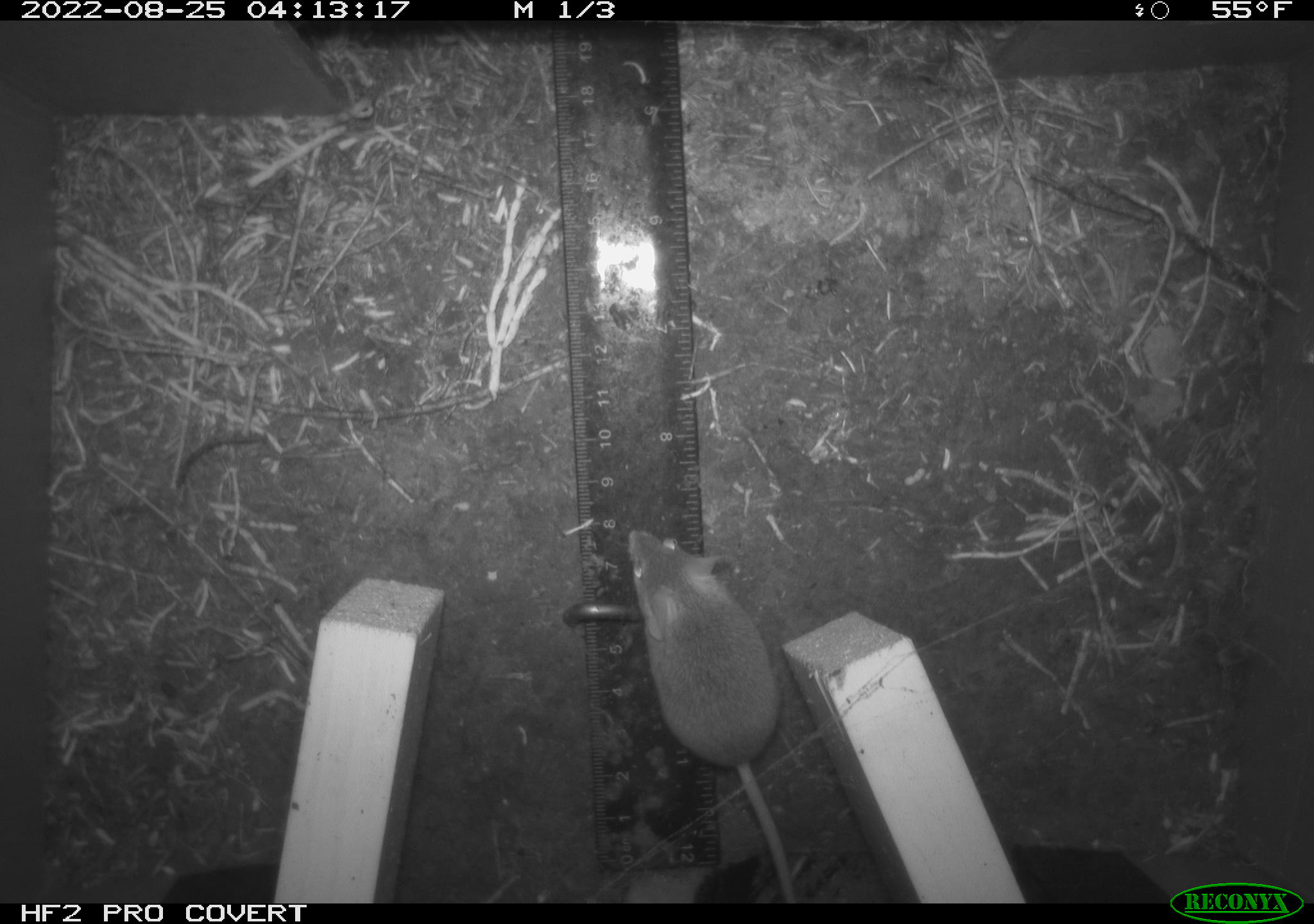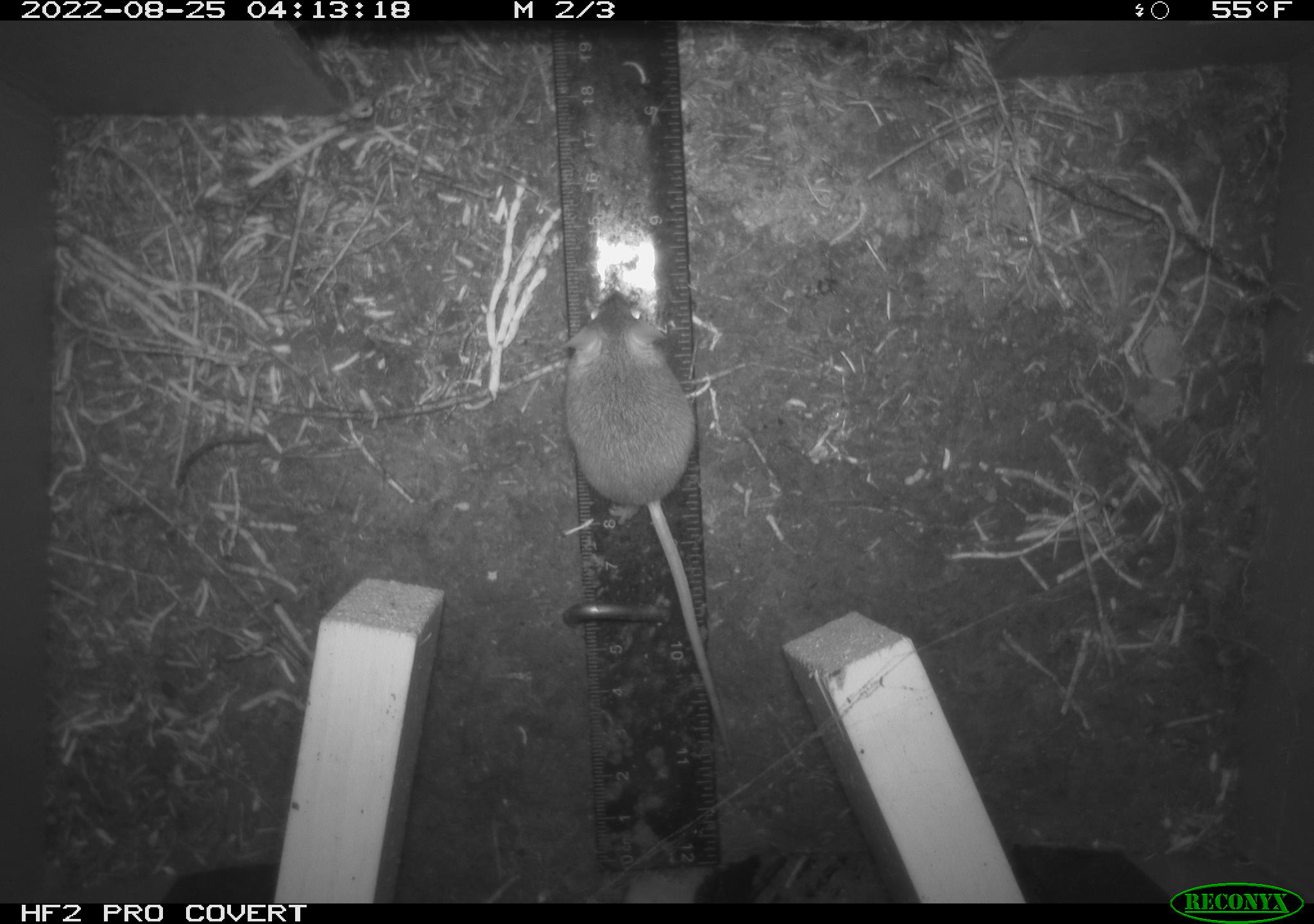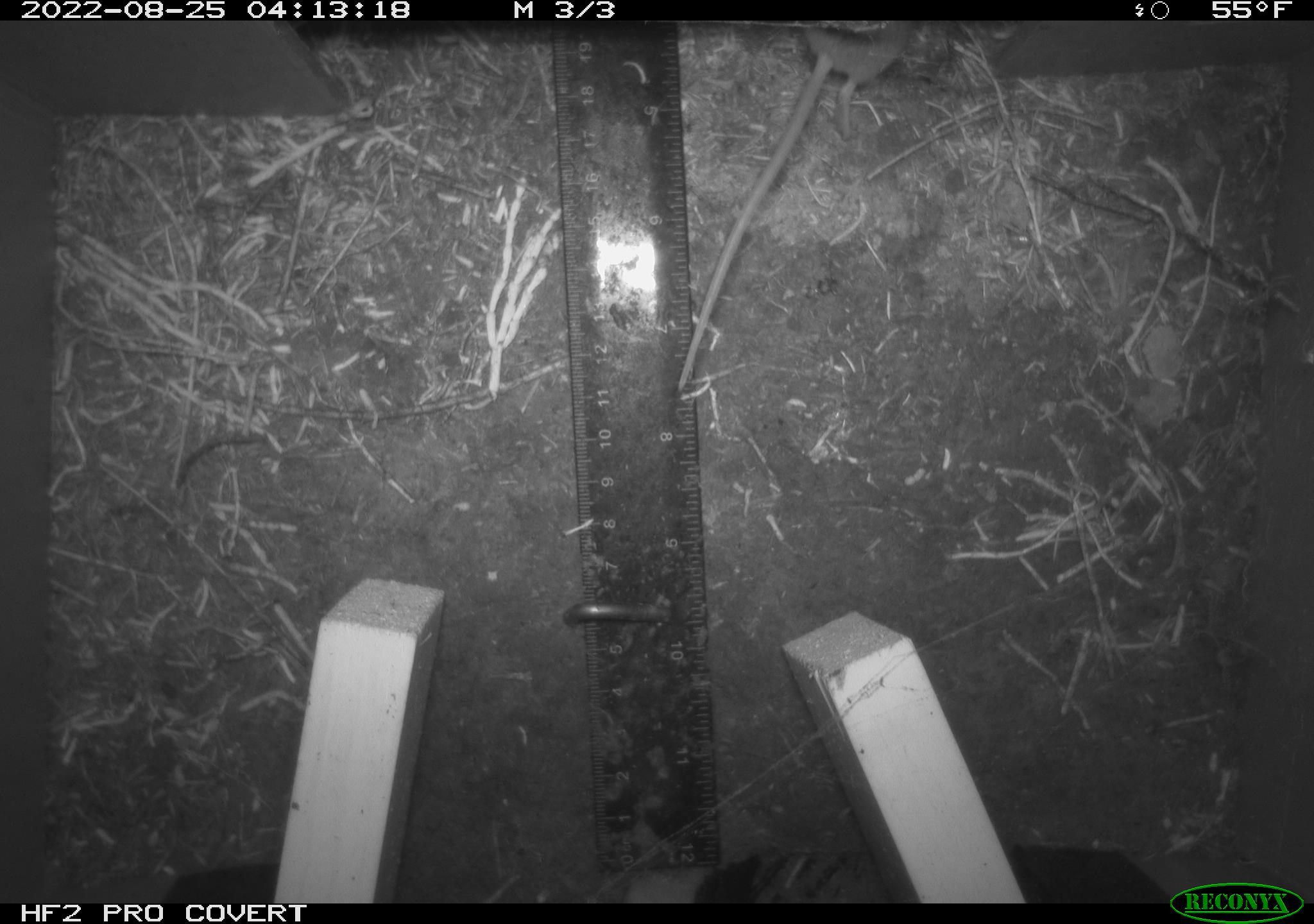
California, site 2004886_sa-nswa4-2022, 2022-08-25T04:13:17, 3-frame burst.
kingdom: Animalia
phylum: Chordata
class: Mammalia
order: Rodentia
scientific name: Rodentia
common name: rodent